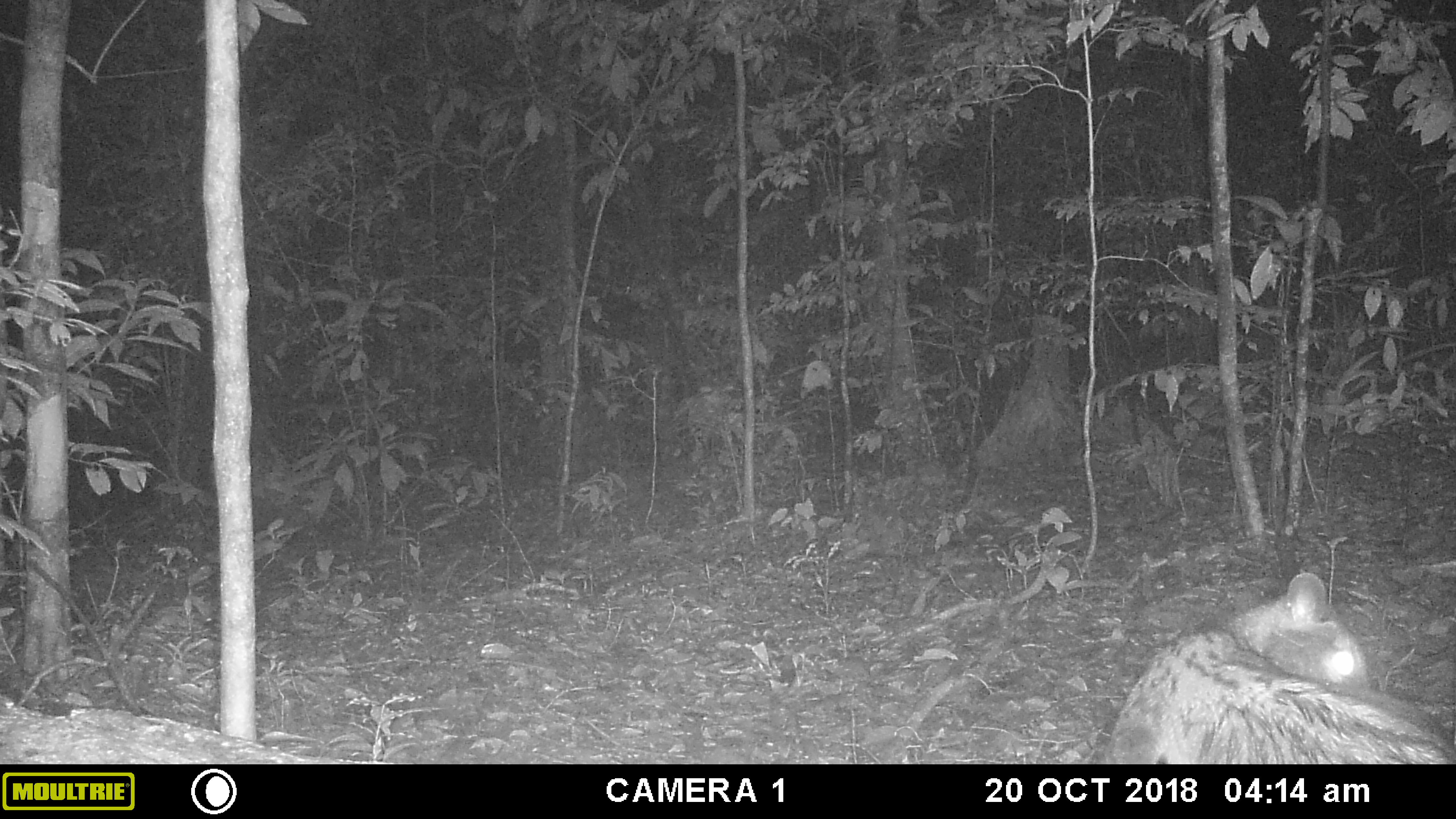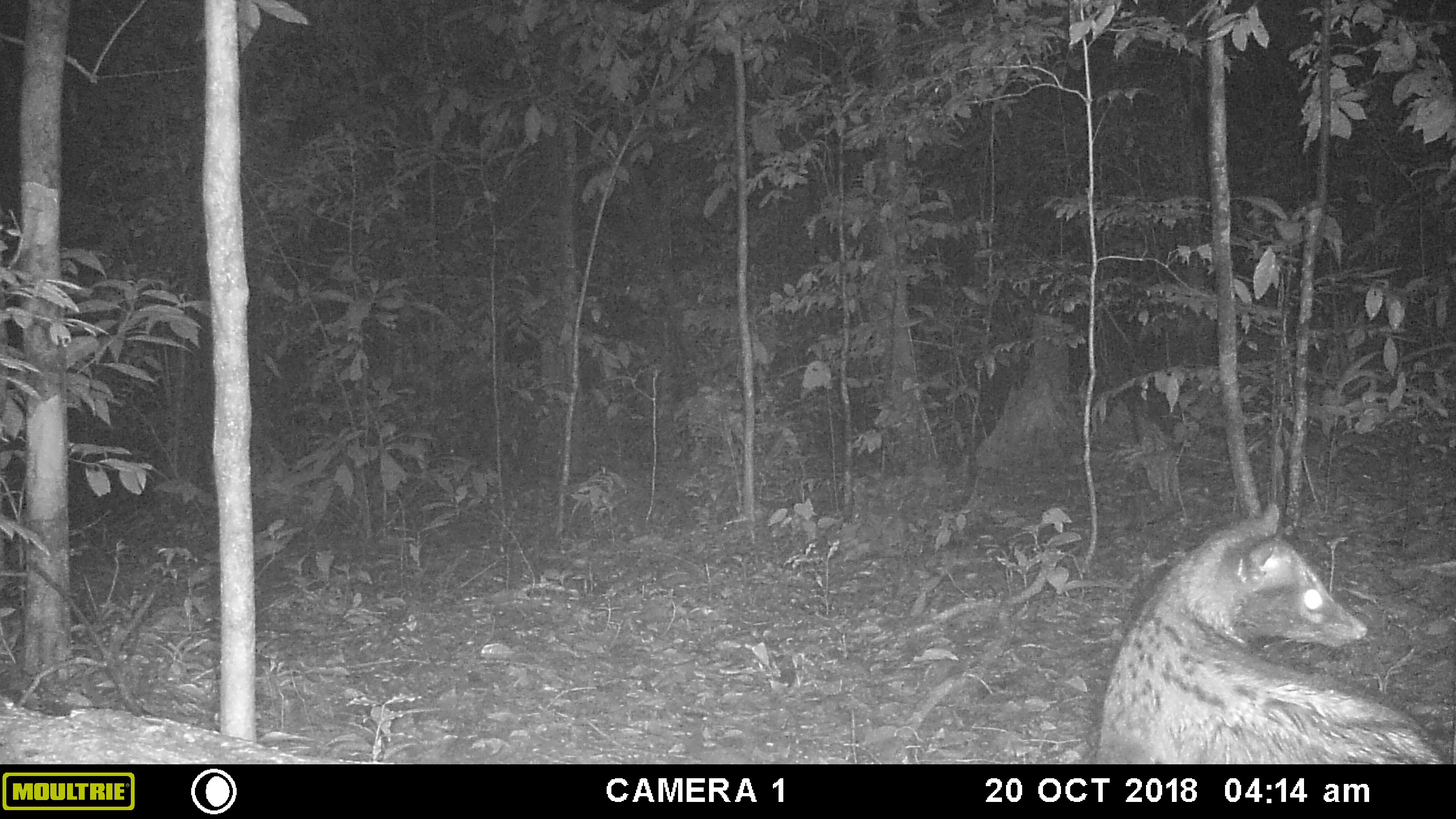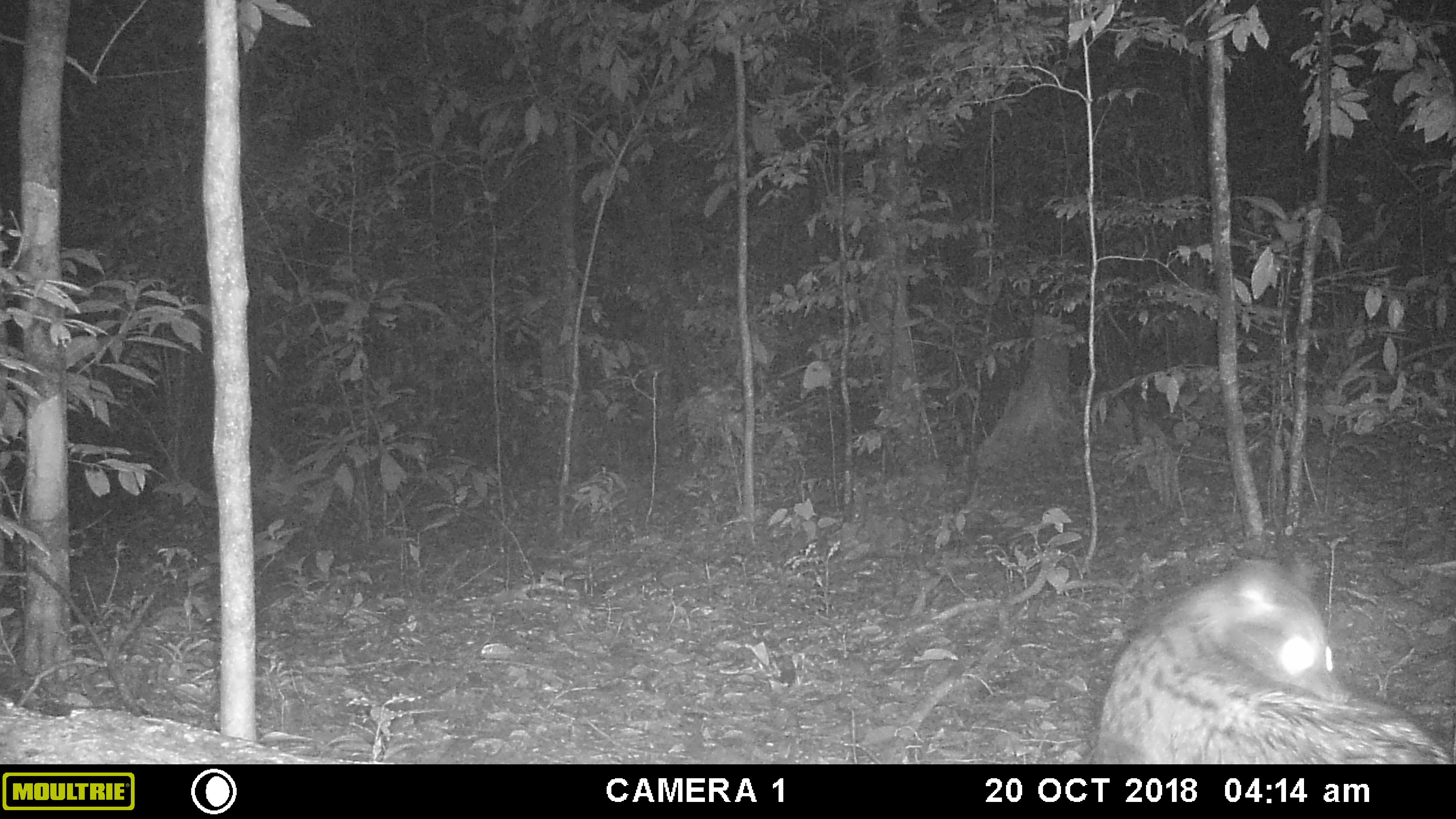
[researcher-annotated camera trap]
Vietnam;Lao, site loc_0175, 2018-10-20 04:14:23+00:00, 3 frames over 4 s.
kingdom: Animalia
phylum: Chordata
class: Mammalia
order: Carnivora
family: Viverridae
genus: Paradoxurus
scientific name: Paradoxurus hermaphroditus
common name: common palm civet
Common palm civet (Paradoxurus hermaphroditus). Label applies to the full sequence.